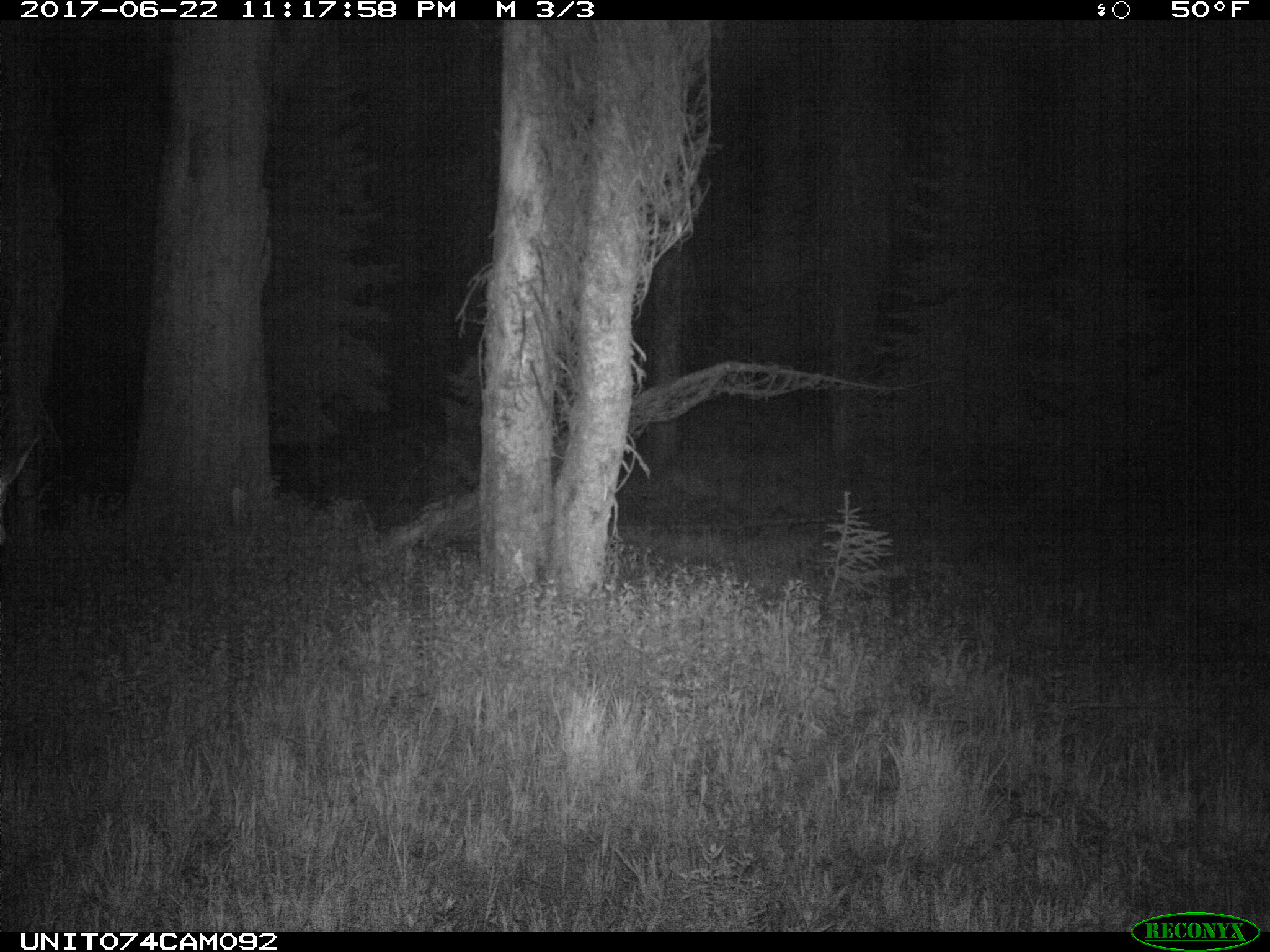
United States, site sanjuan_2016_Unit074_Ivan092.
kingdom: Animalia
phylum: Chordata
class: Mammalia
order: Artiodactyla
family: Cervidae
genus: Cervus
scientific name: Cervus elaphus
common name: red deer